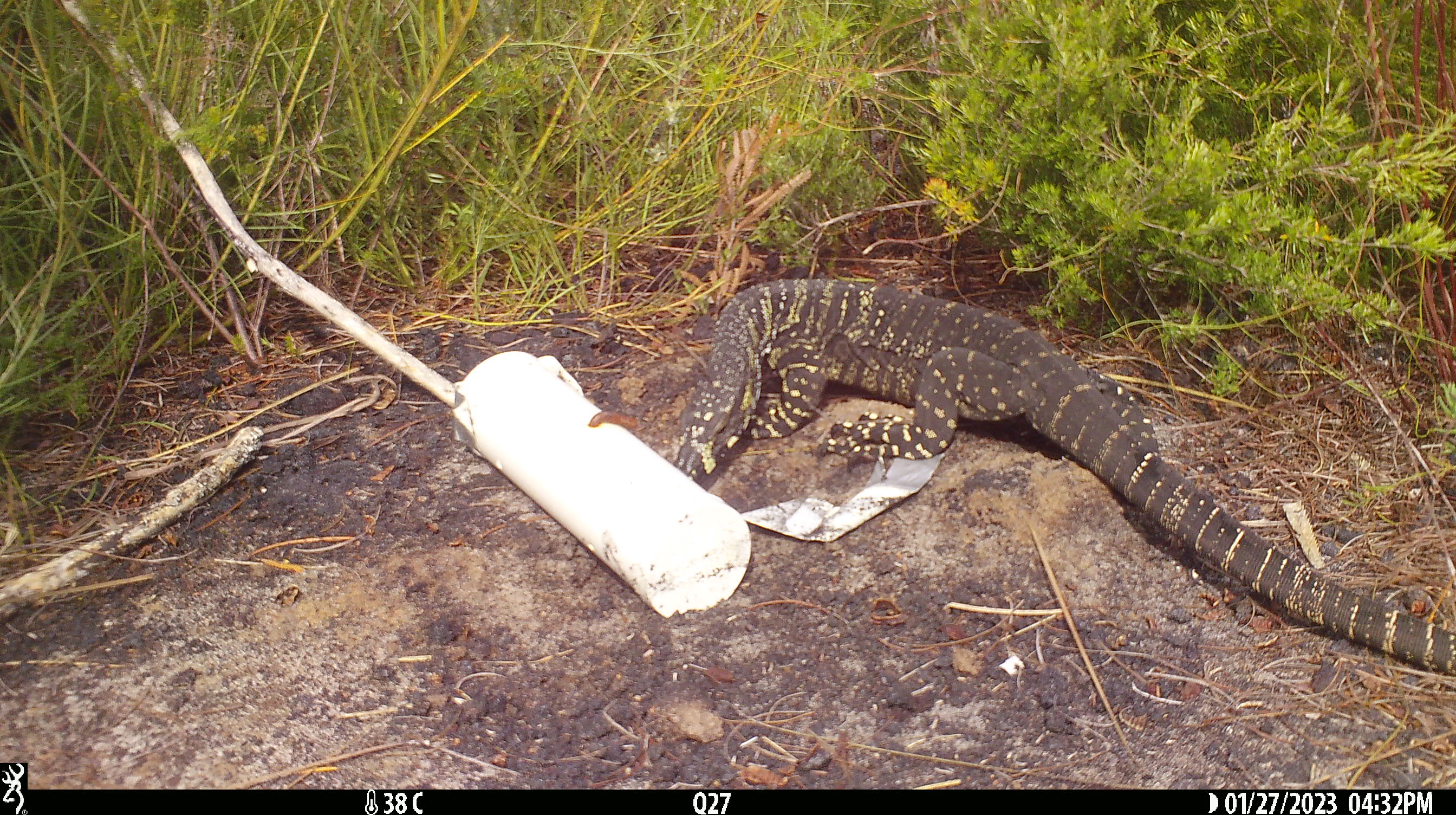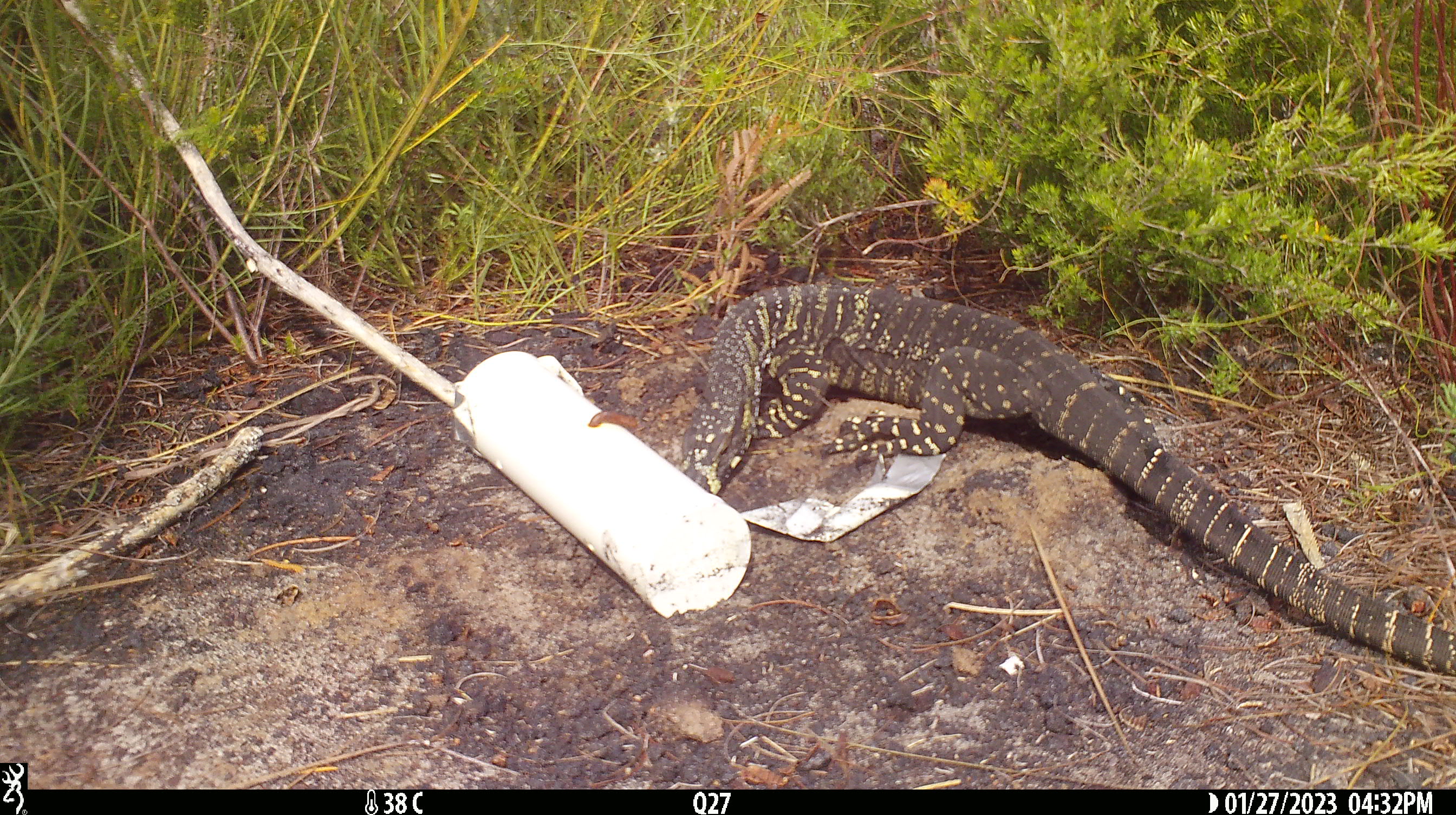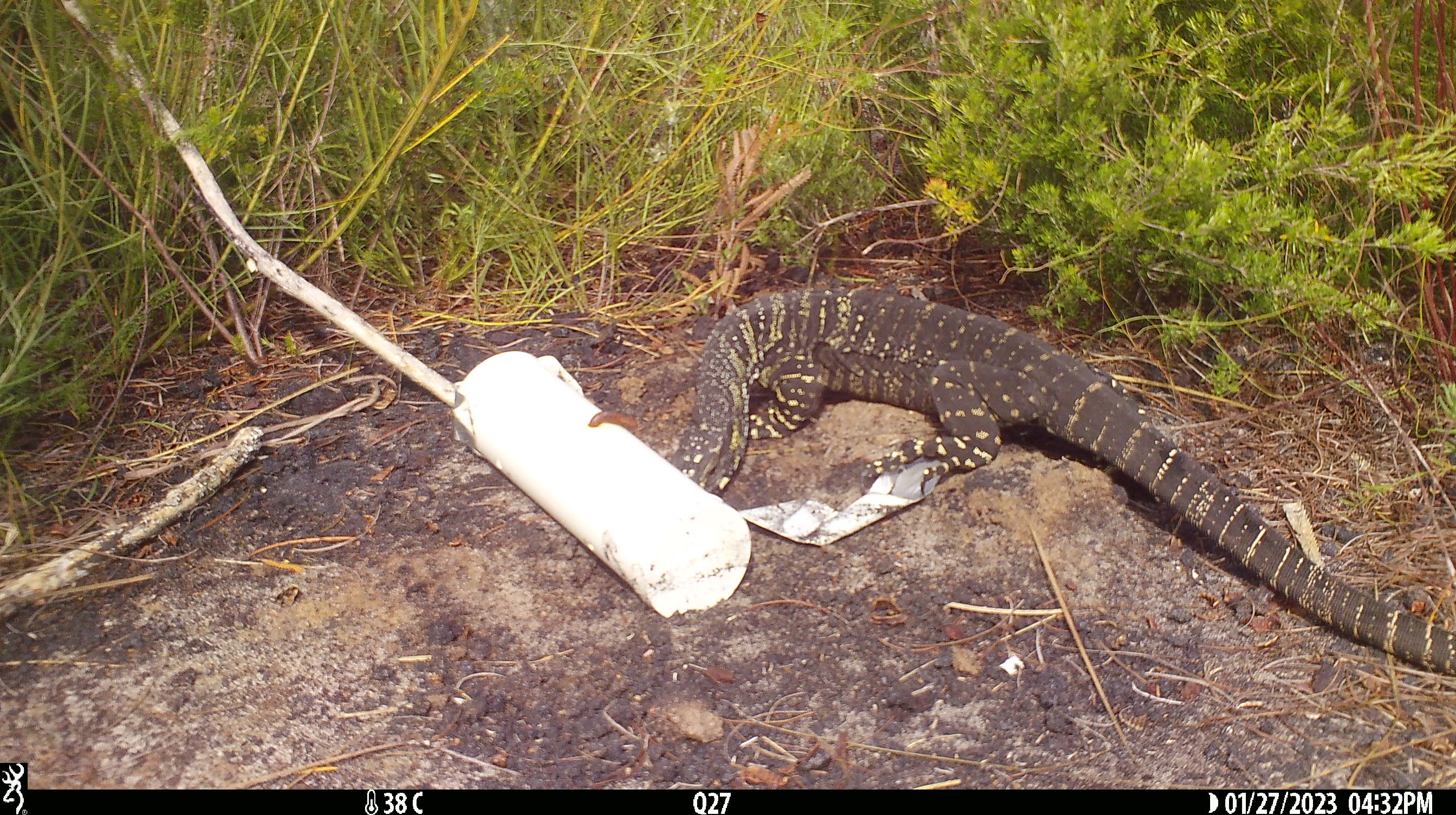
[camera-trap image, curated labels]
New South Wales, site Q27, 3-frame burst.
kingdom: Animalia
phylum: Chordata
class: Reptilia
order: Squamata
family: Varanidae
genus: Varanus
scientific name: Varanus varius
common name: lace monitor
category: goanna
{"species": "goanna (lace monitor) (Varanus varius)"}